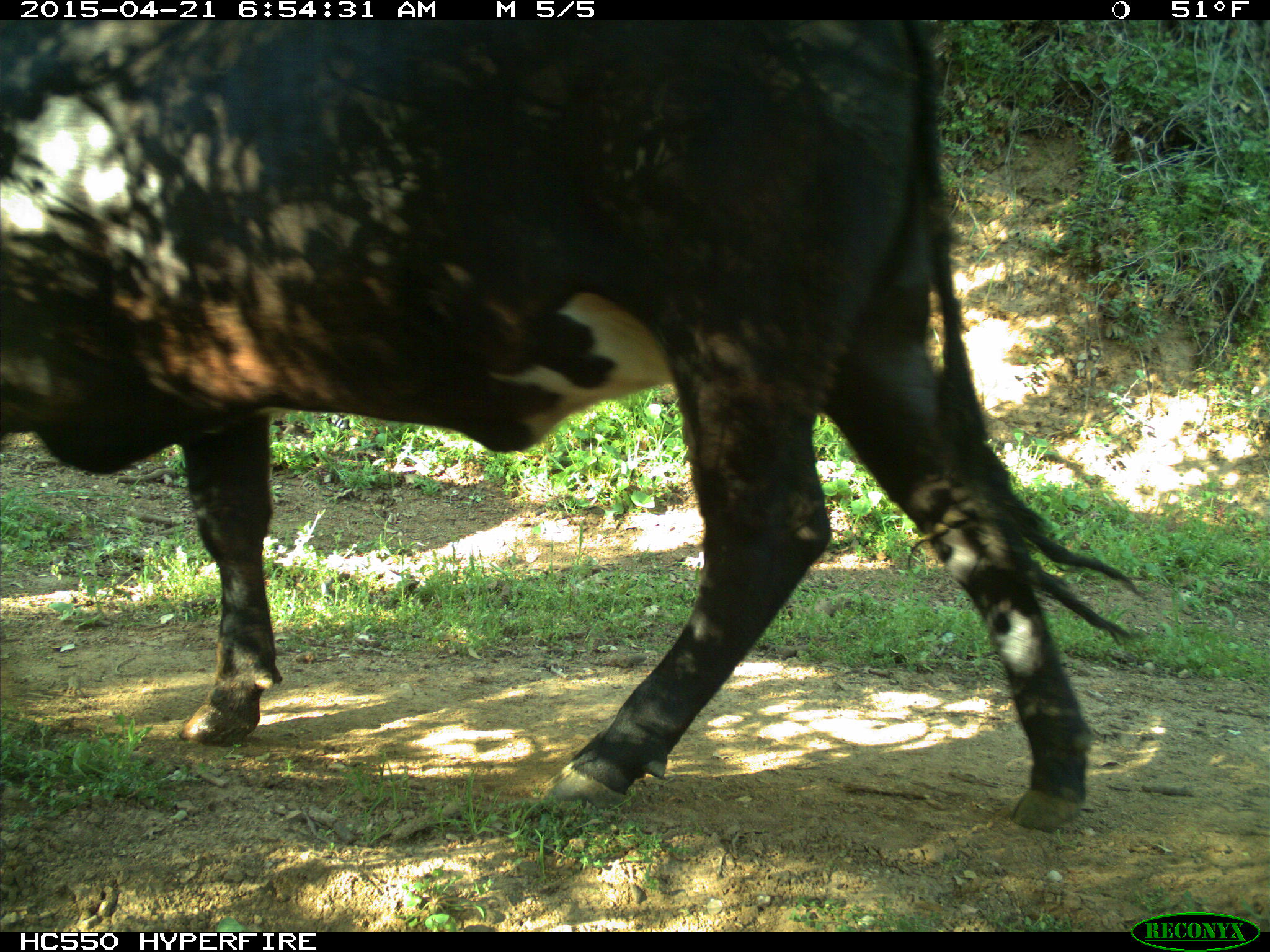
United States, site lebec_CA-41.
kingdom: Animalia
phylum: Chordata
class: Mammalia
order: Artiodactyla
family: Bovidae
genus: Bos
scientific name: Bos taurus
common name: domestic cow